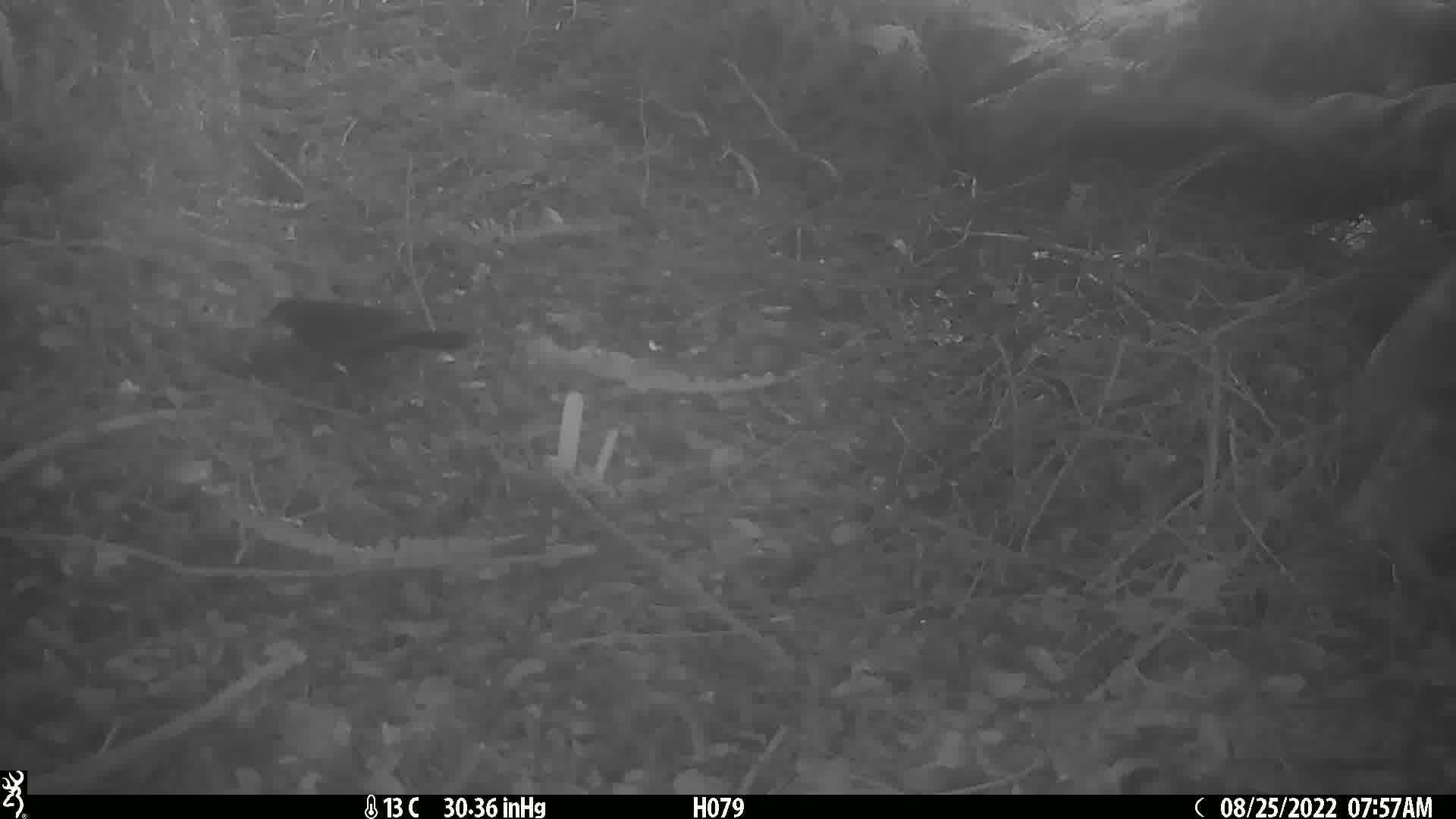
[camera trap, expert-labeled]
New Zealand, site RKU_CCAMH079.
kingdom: Animalia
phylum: Chordata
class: Aves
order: Passeriformes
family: Turdidae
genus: Turdus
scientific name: Turdus merula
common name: eurasian blackbird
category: blackbird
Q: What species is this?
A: Blackbird (eurasian blackbird) (Turdus merula).